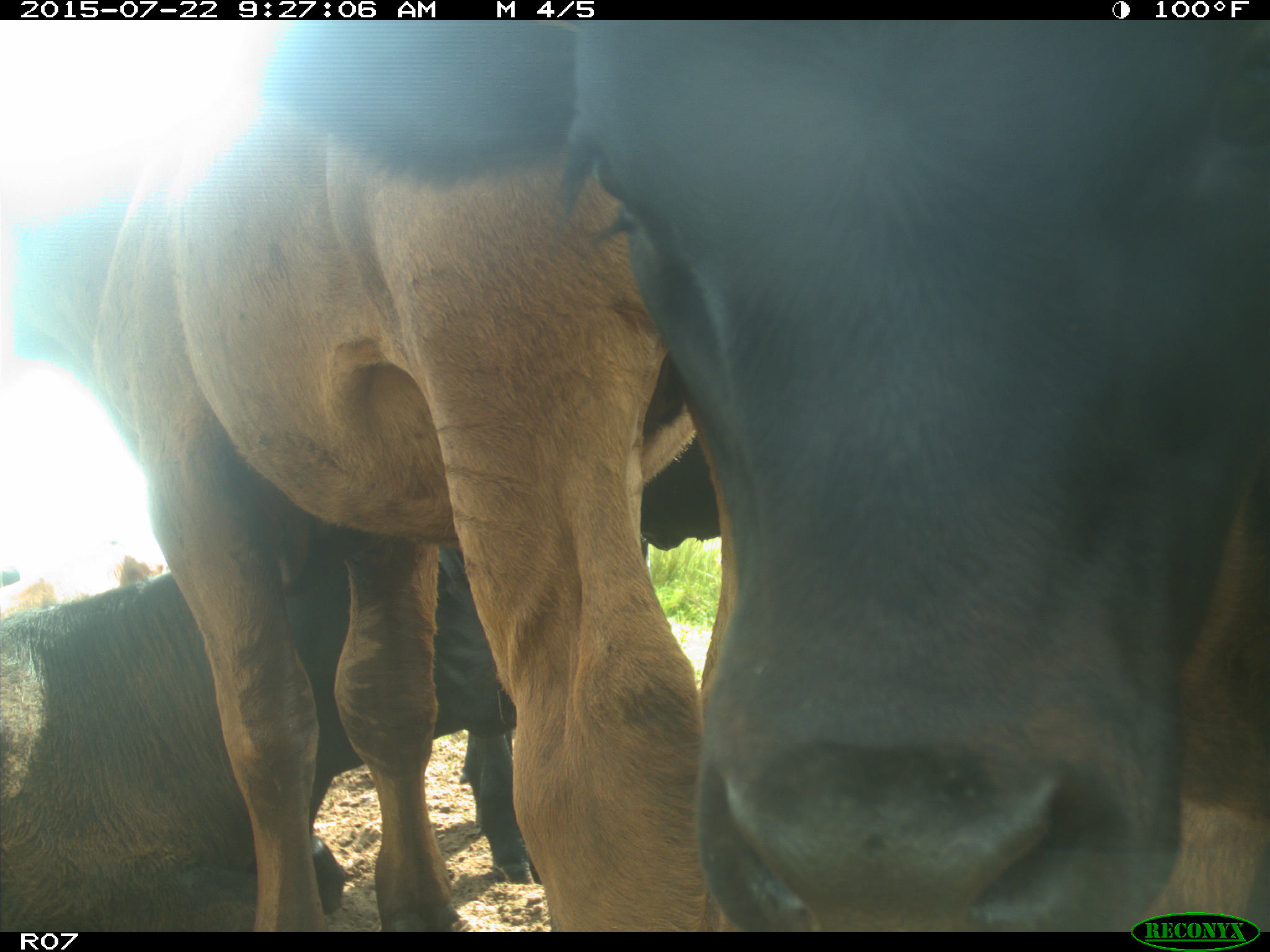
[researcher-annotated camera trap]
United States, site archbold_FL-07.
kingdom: Animalia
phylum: Chordata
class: Mammalia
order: Artiodactyla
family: Bovidae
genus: Bos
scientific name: Bos taurus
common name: domestic cow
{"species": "Bos taurus (domestic cow)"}